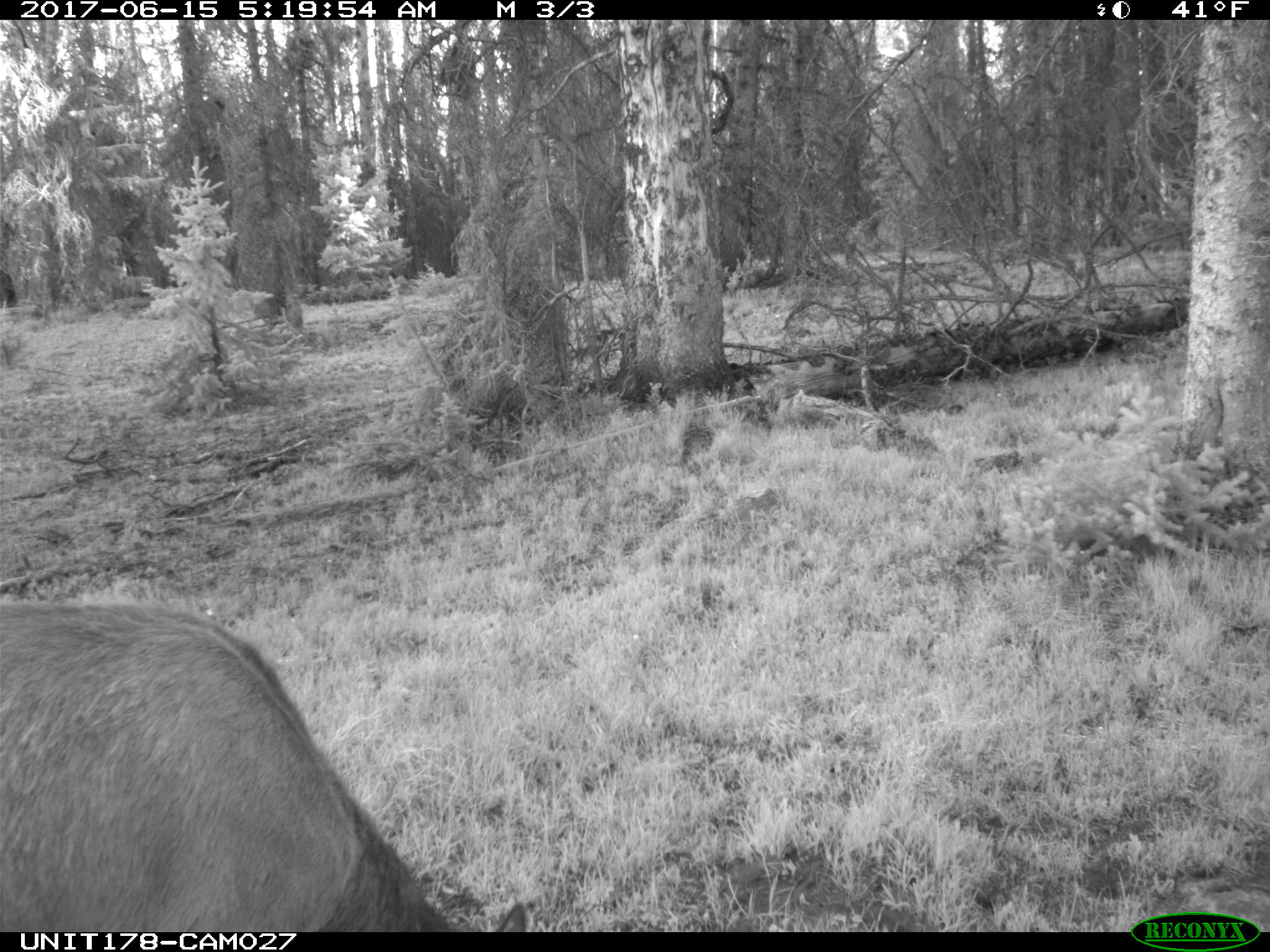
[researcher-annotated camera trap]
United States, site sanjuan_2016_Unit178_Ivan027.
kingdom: Animalia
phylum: Chordata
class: Mammalia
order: Artiodactyla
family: Cervidae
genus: Cervus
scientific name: Cervus elaphus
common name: red deer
Cervus elaphus (red deer).